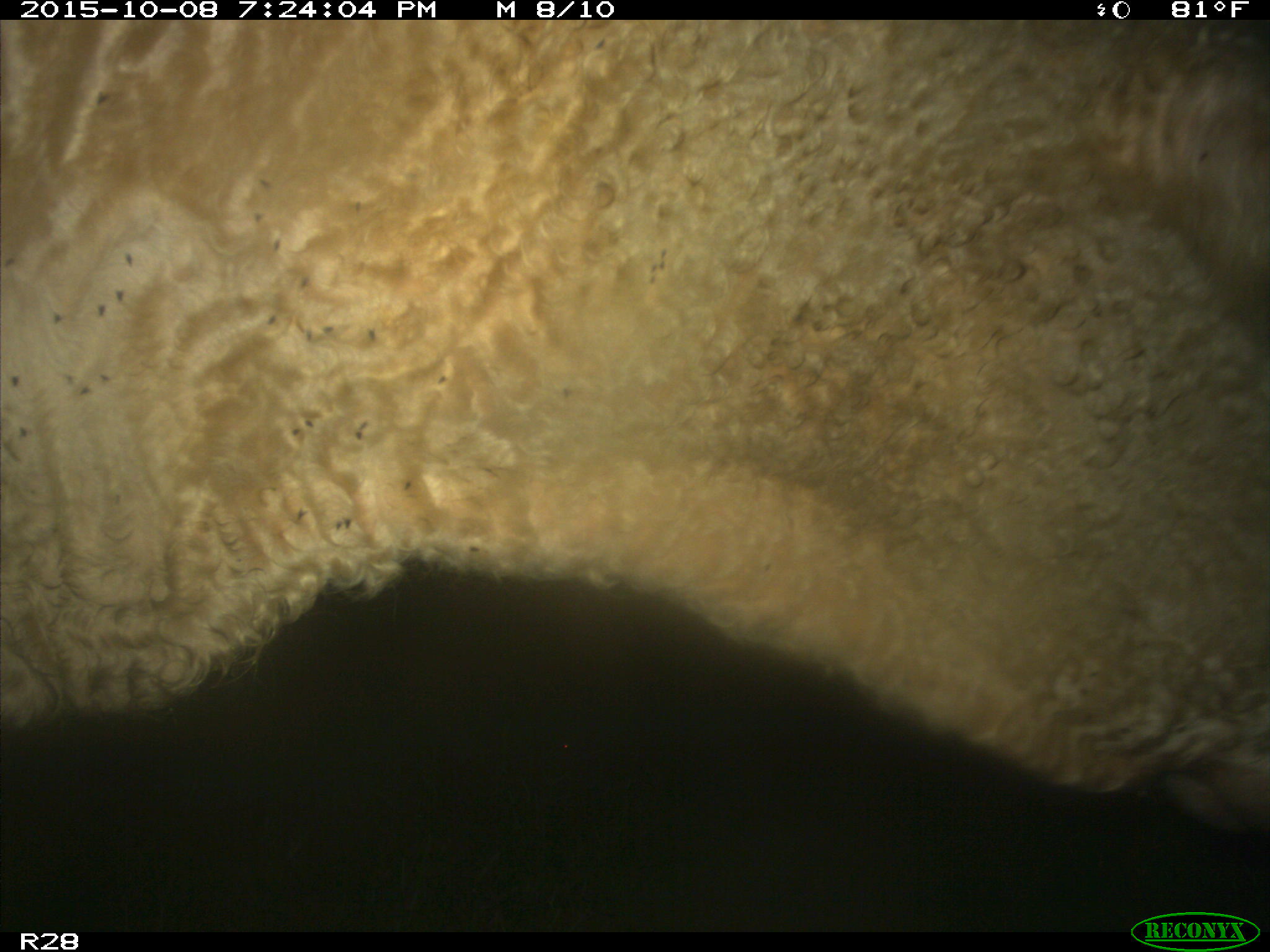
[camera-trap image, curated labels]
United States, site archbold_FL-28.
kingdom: Animalia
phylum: Chordata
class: Mammalia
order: Artiodactyla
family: Bovidae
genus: Bos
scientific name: Bos taurus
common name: domestic cow